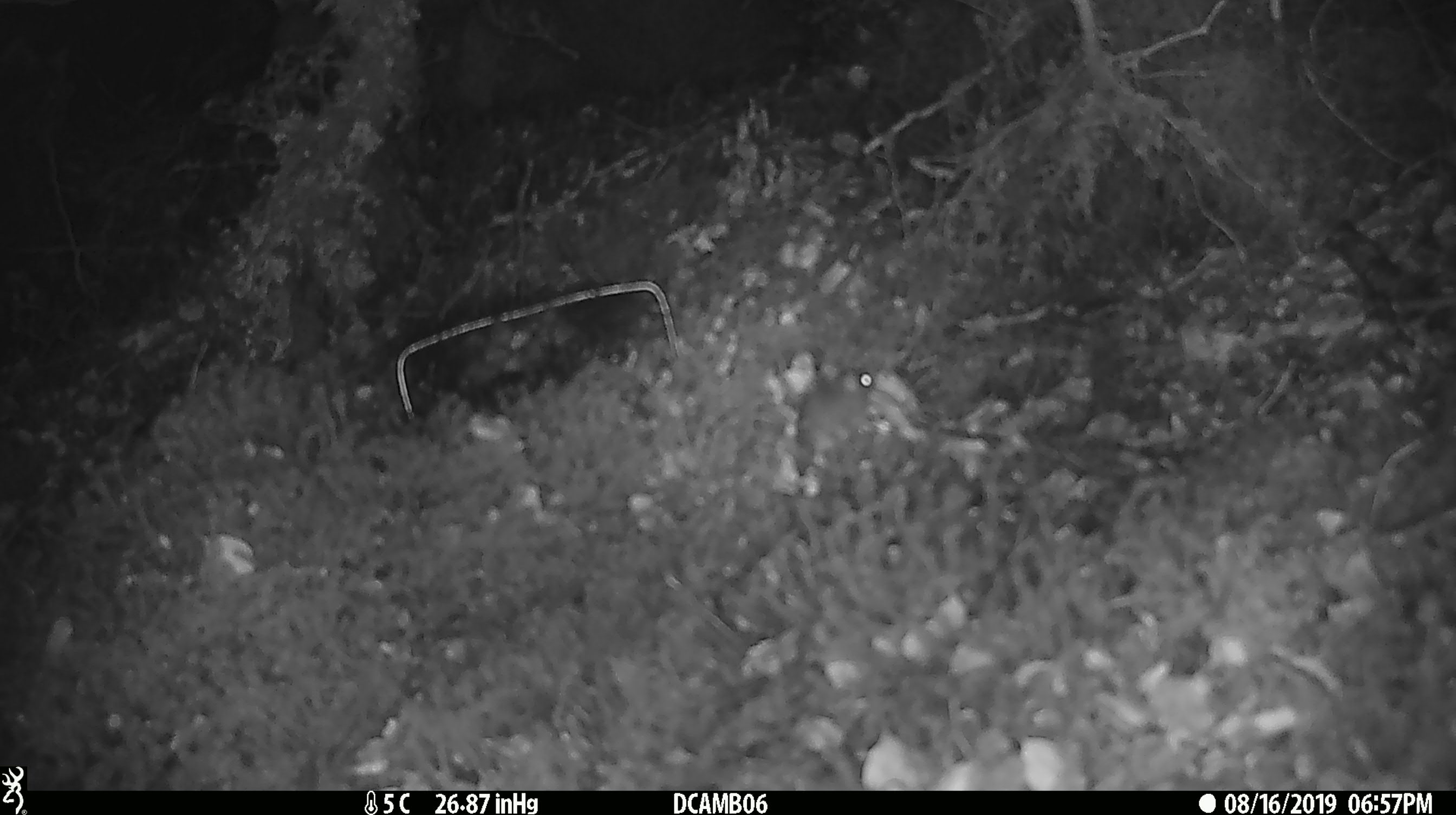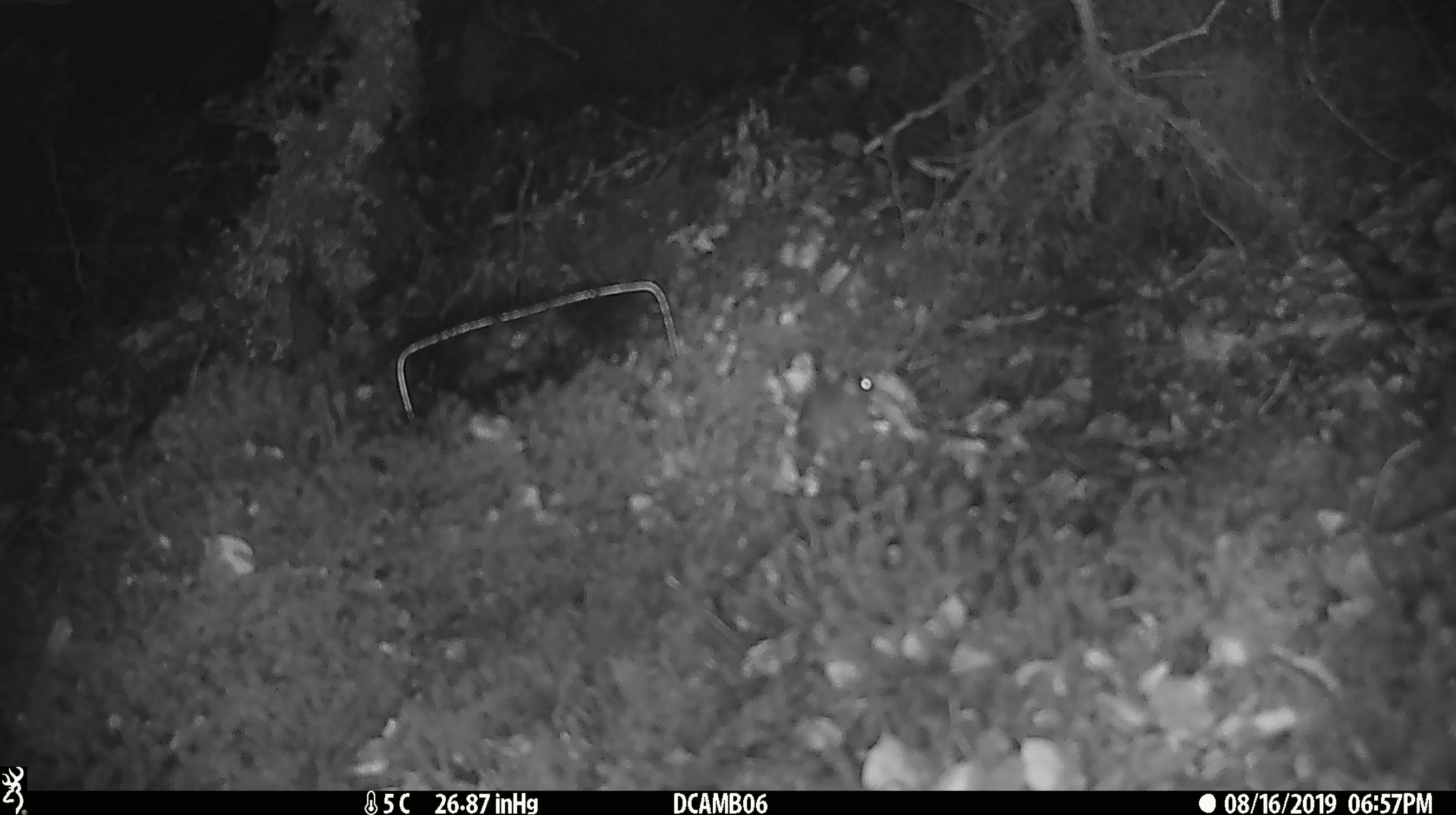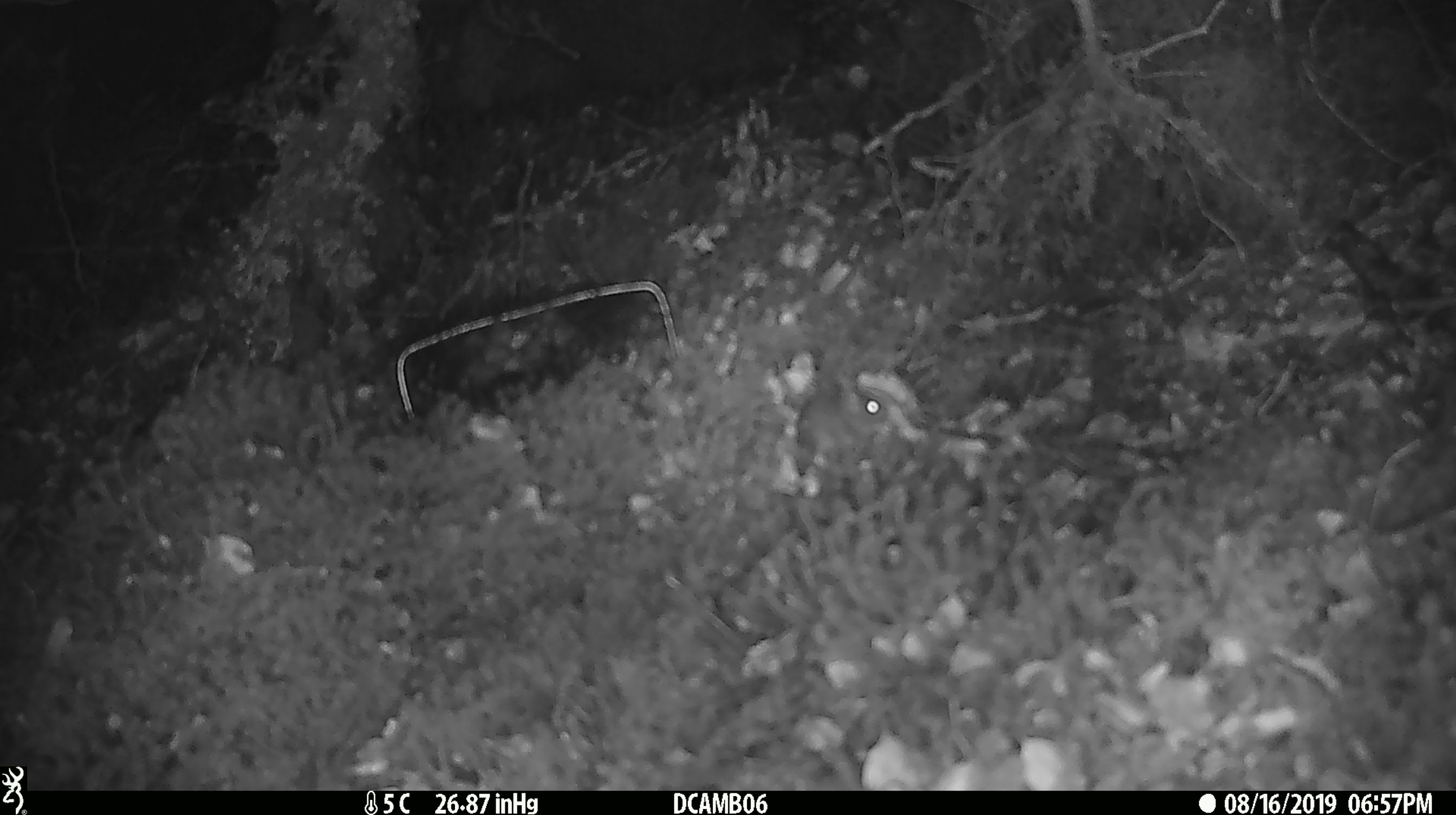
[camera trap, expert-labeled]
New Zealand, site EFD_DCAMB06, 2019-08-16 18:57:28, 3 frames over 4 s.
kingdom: Animalia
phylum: Chordata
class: Mammalia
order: Rodentia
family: Muridae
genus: Mus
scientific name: Mus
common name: mouse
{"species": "mouse (Mus)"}